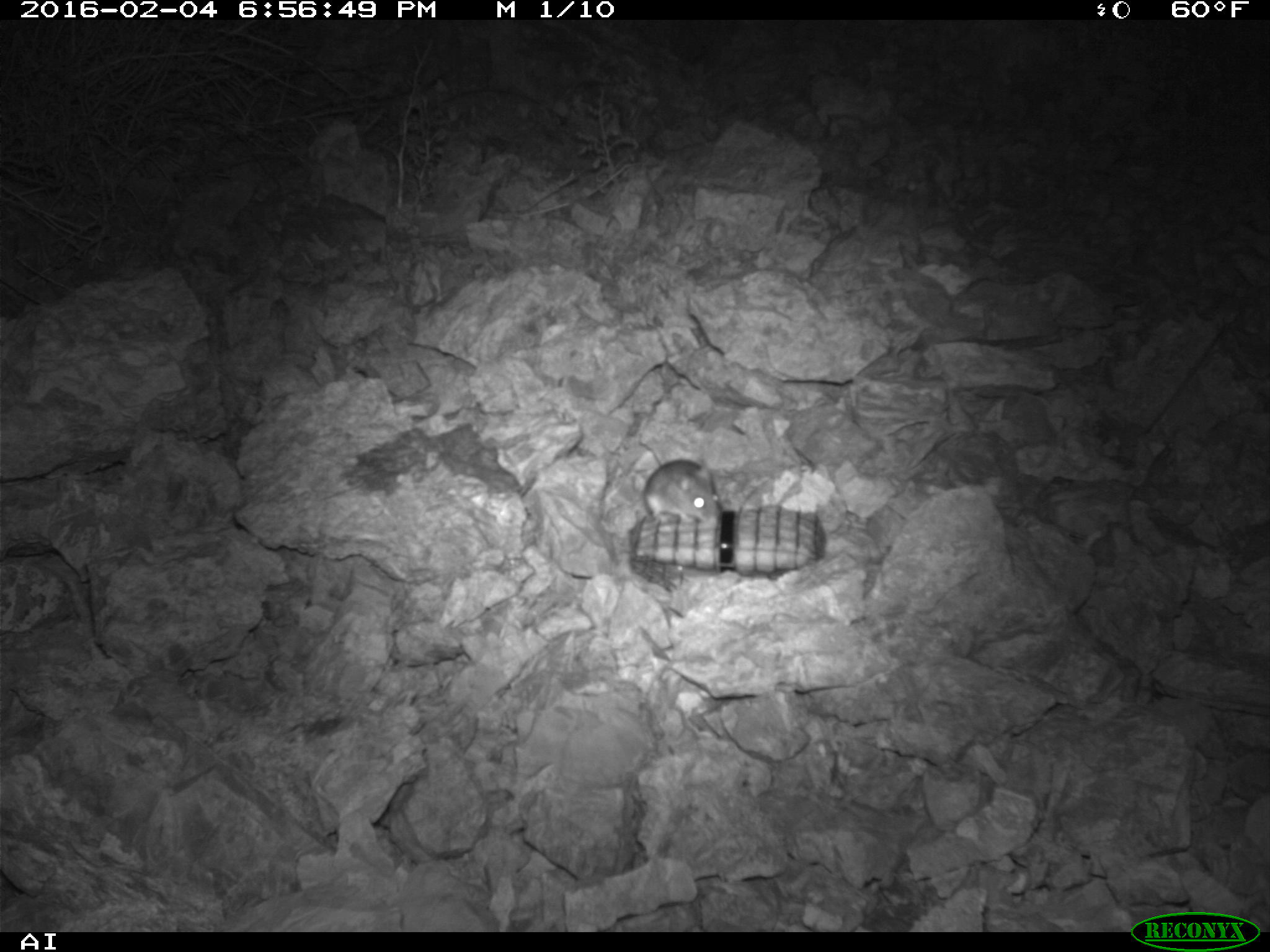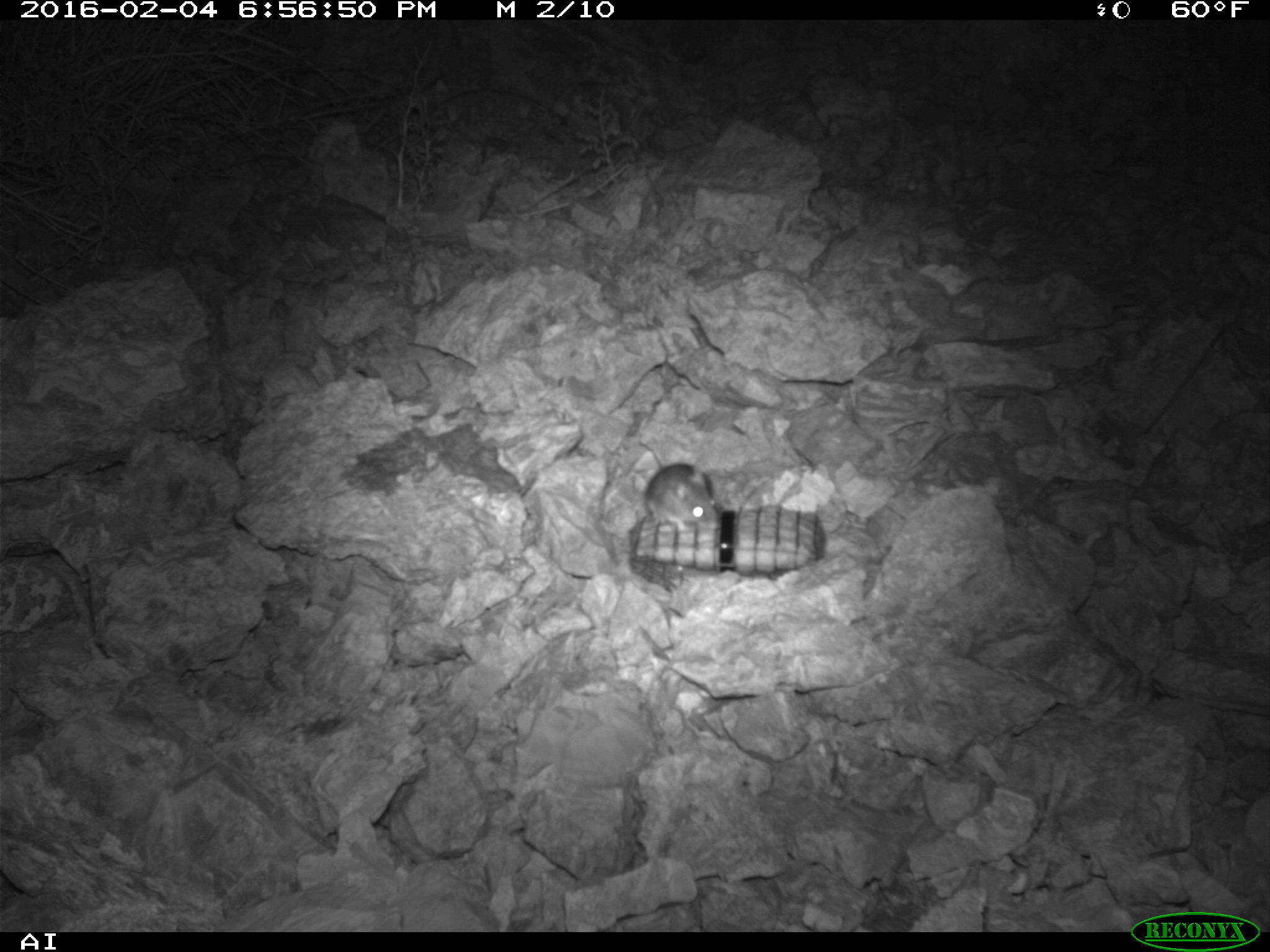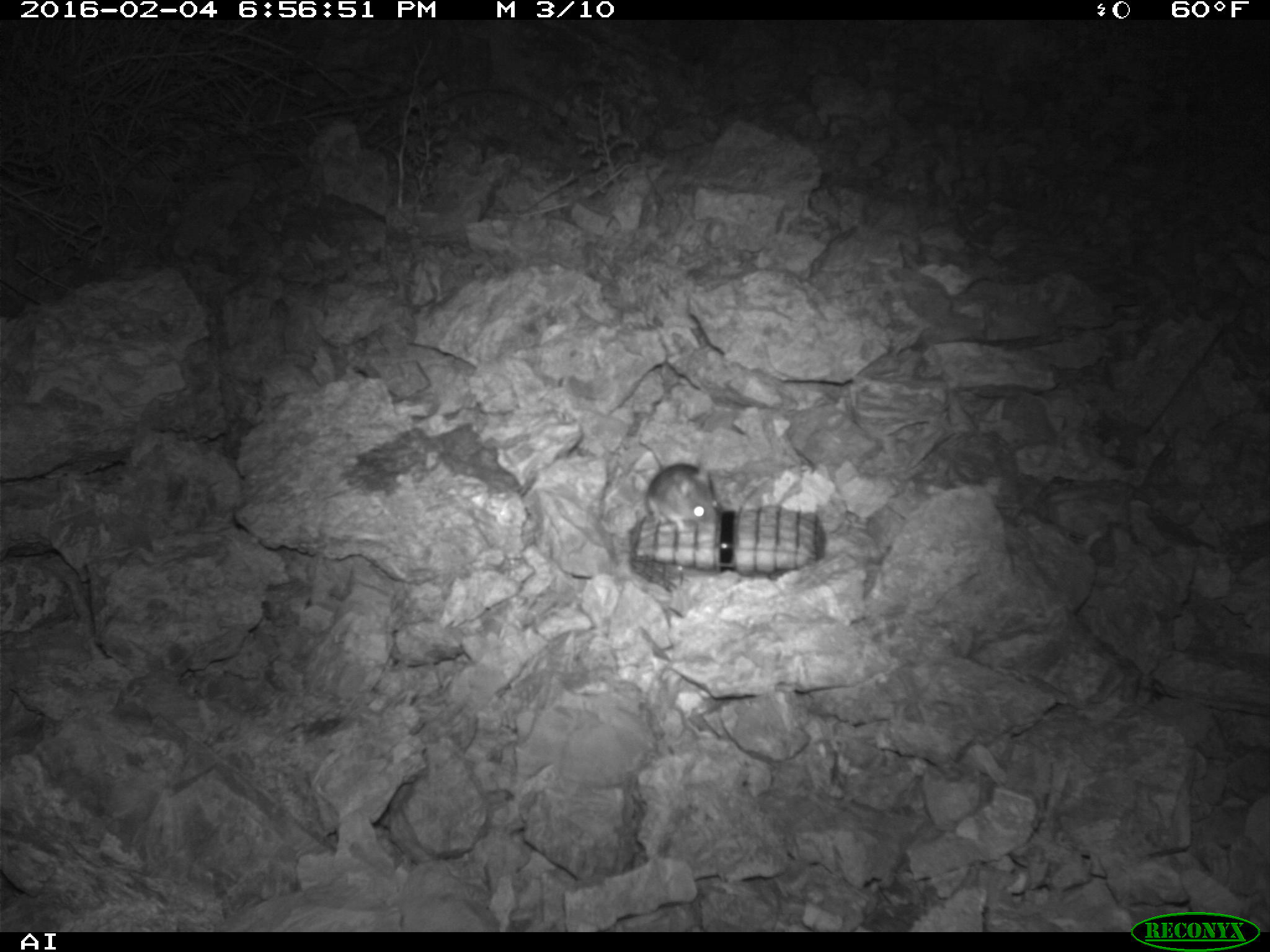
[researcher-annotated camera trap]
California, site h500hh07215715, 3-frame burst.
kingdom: Animalia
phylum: Chordata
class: Mammalia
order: Rodentia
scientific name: Rodentia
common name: rodent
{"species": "rodent (Rodentia)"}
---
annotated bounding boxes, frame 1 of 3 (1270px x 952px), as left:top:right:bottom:
rodent: 637:433:724:524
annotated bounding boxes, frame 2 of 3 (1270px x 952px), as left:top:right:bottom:
rodent: 629:436:722:529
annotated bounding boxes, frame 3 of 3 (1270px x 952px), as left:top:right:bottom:
rodent: 646:462:722:533